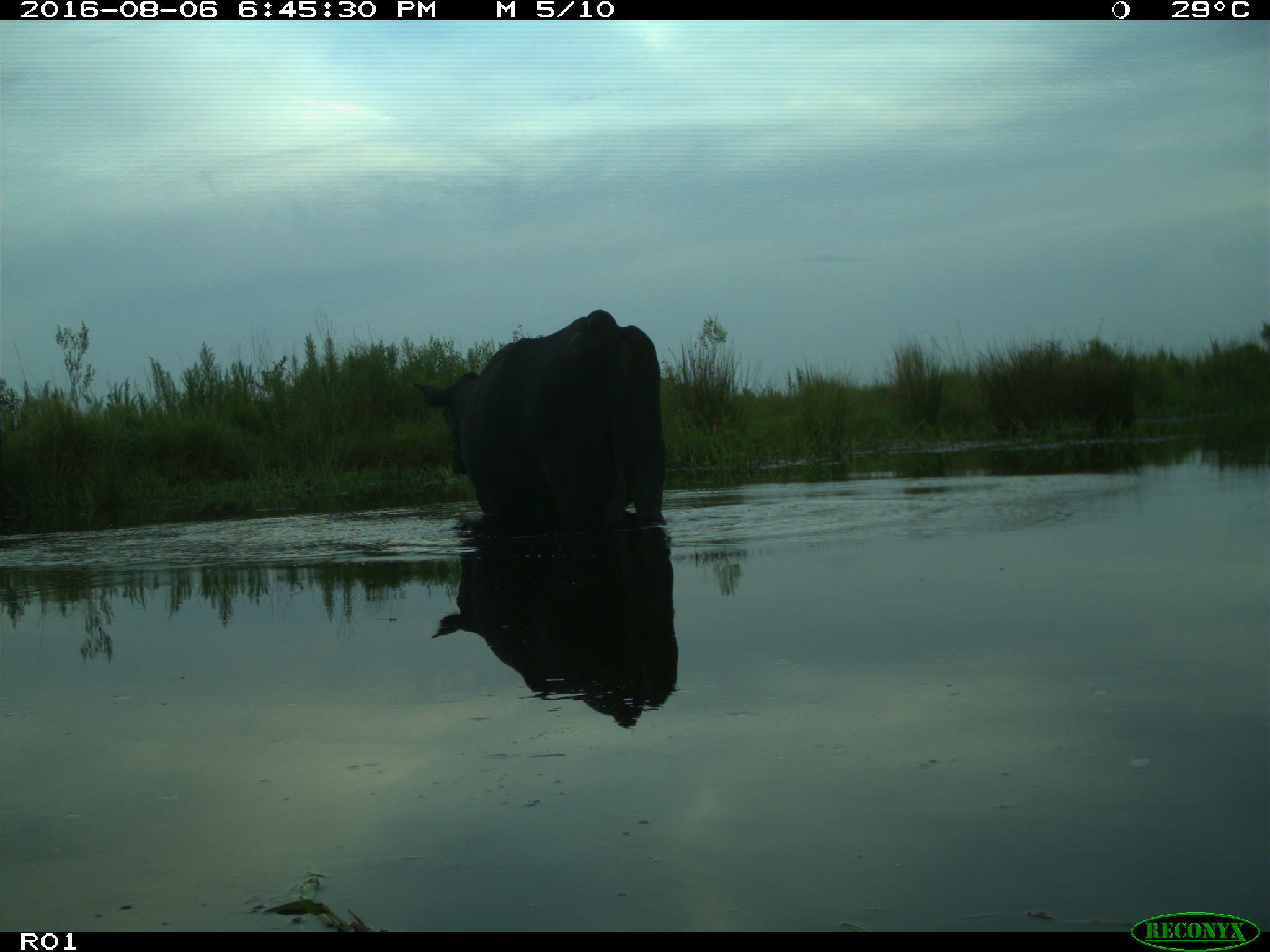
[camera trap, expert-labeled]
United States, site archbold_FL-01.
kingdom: Animalia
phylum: Chordata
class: Mammalia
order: Artiodactyla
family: Bovidae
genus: Bos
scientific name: Bos taurus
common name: domestic cow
Bos taurus (domestic cow).